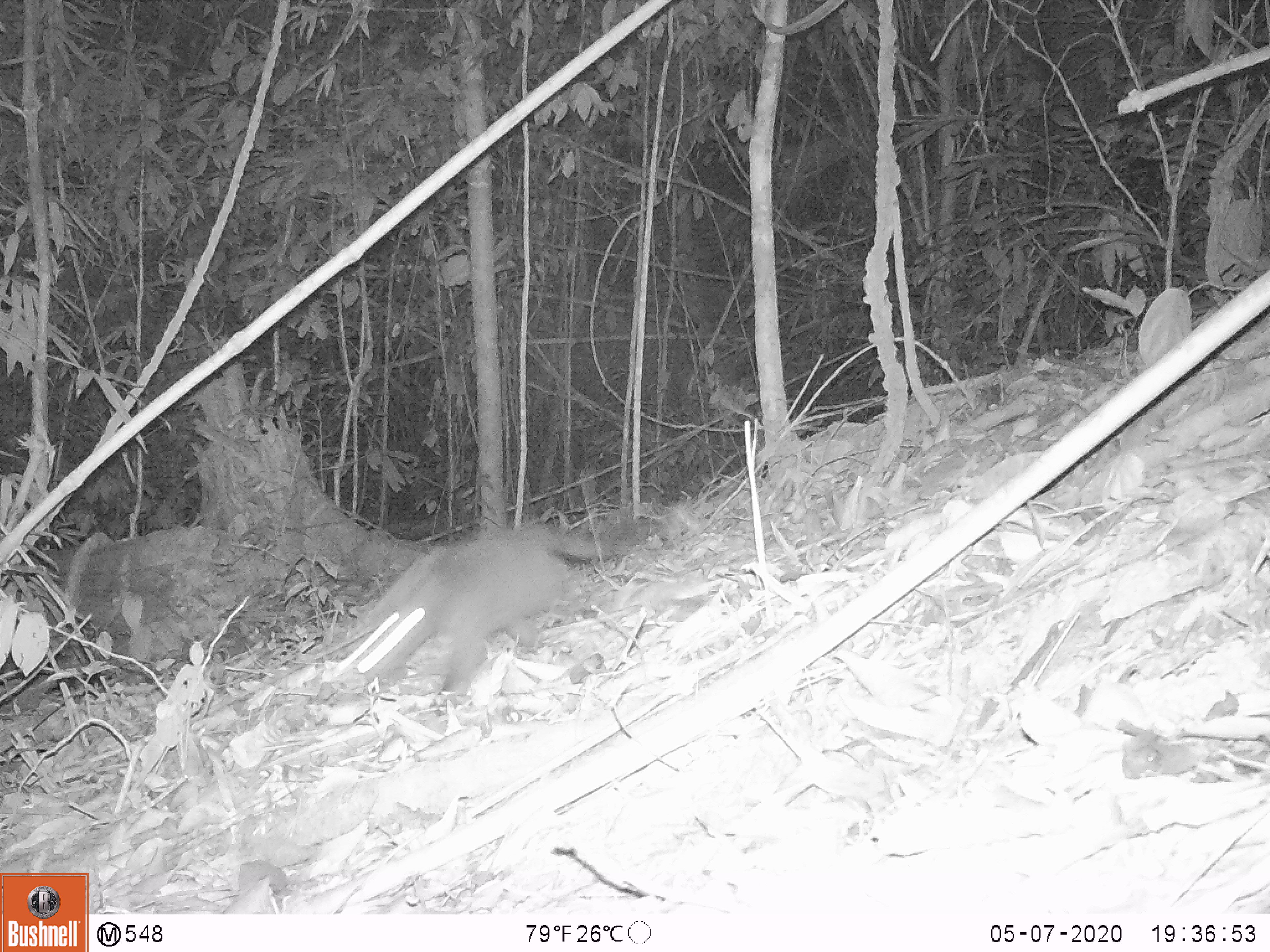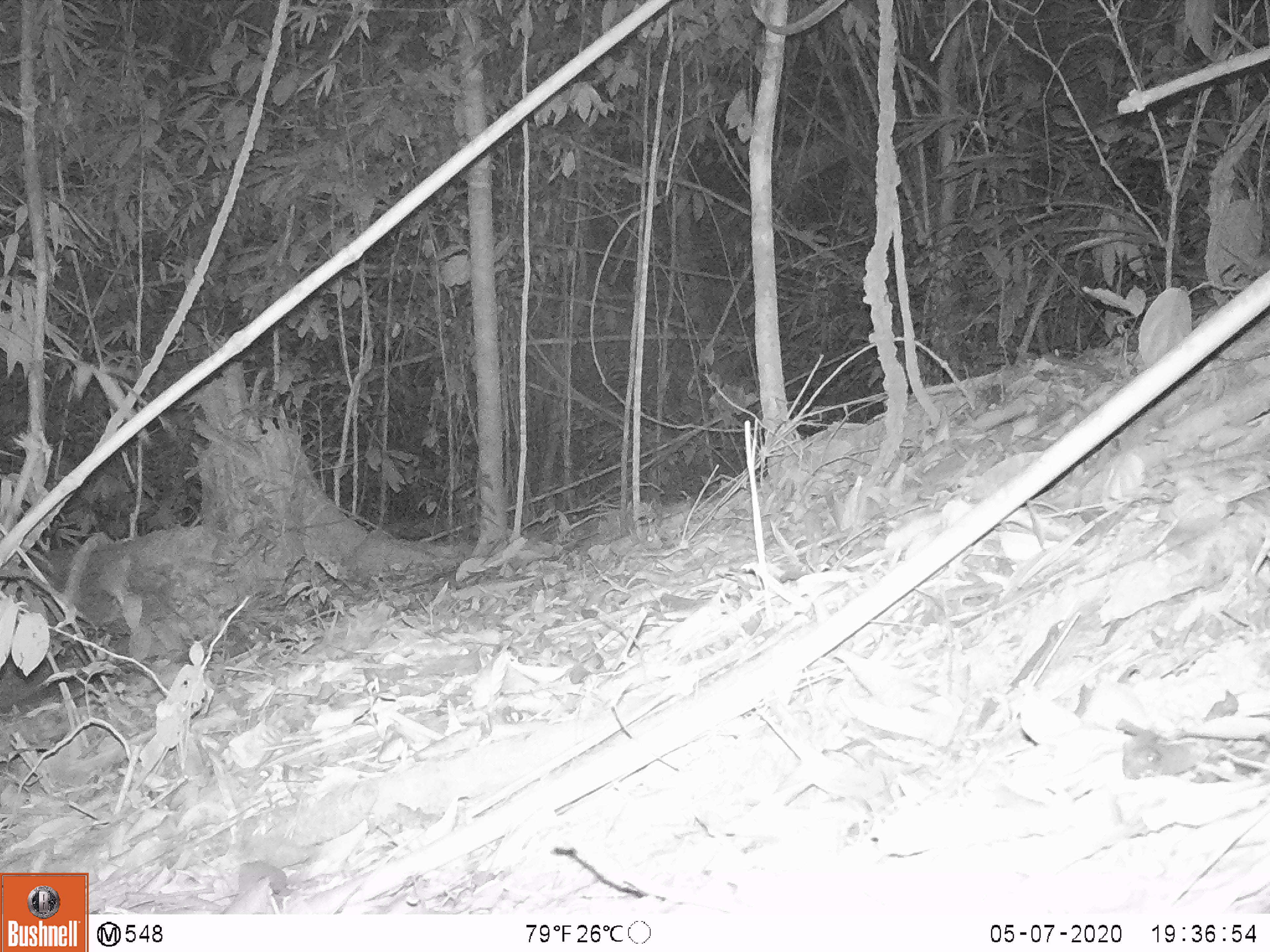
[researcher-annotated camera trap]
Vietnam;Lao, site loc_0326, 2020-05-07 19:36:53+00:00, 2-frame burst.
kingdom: Animalia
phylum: Chordata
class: Mammalia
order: Carnivora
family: Viverridae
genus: Paguma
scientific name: Paguma larvata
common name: masked palm civet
Masked palm civet (Paguma larvata). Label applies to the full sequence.